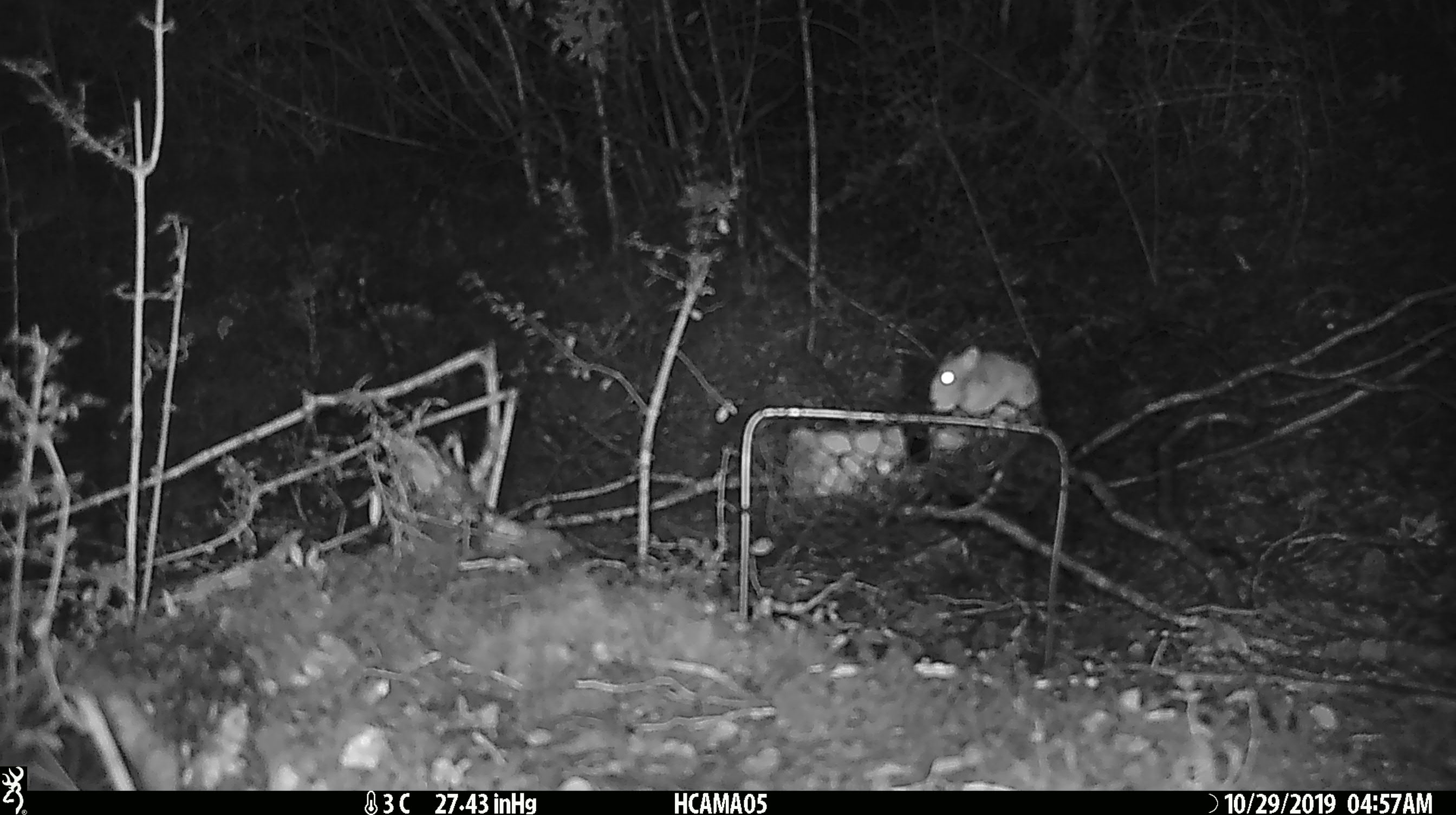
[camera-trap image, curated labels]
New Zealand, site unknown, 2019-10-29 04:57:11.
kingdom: Animalia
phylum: Chordata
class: Mammalia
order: Rodentia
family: Muridae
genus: Mus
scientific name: Mus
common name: mouse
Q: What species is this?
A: Mouse (Mus).